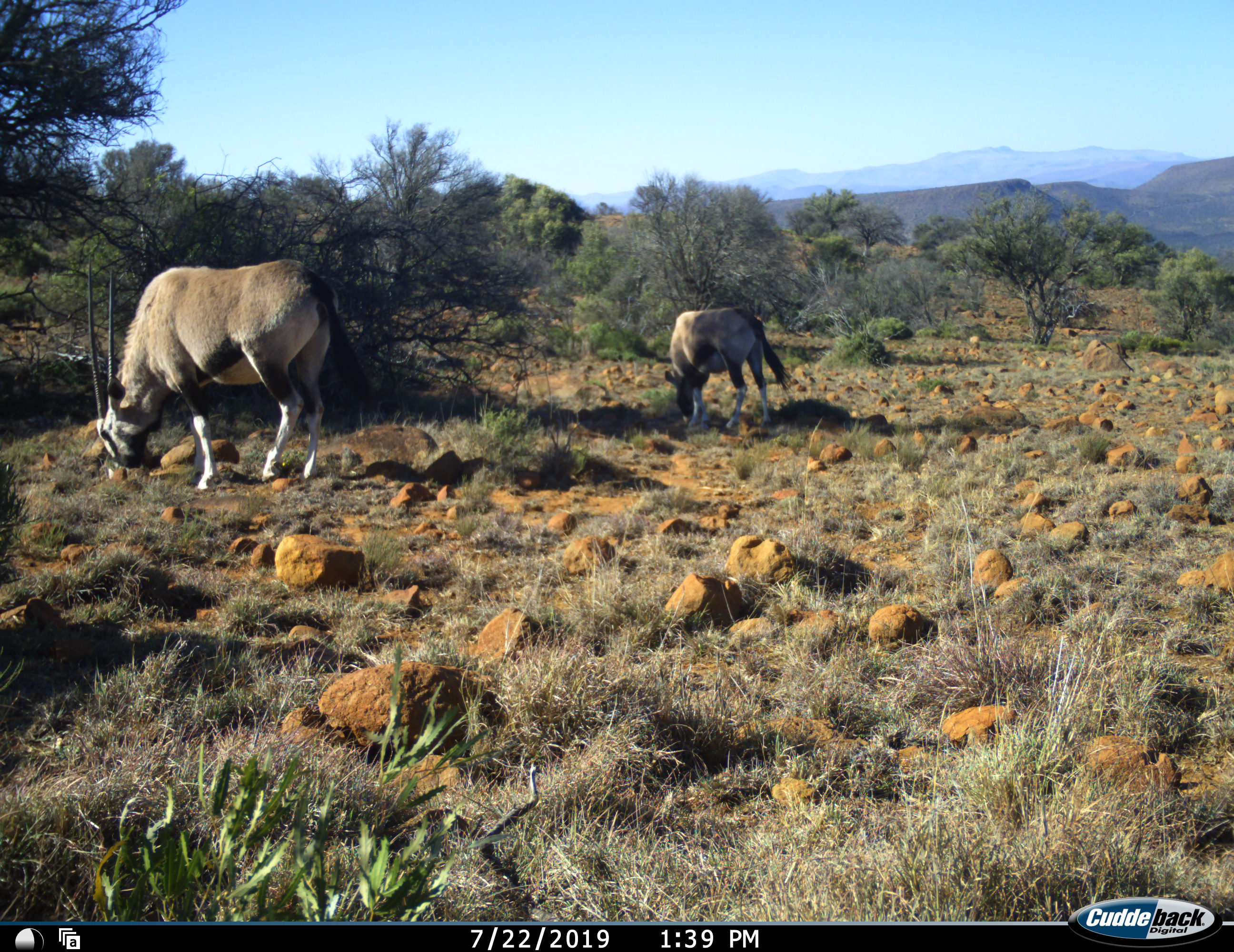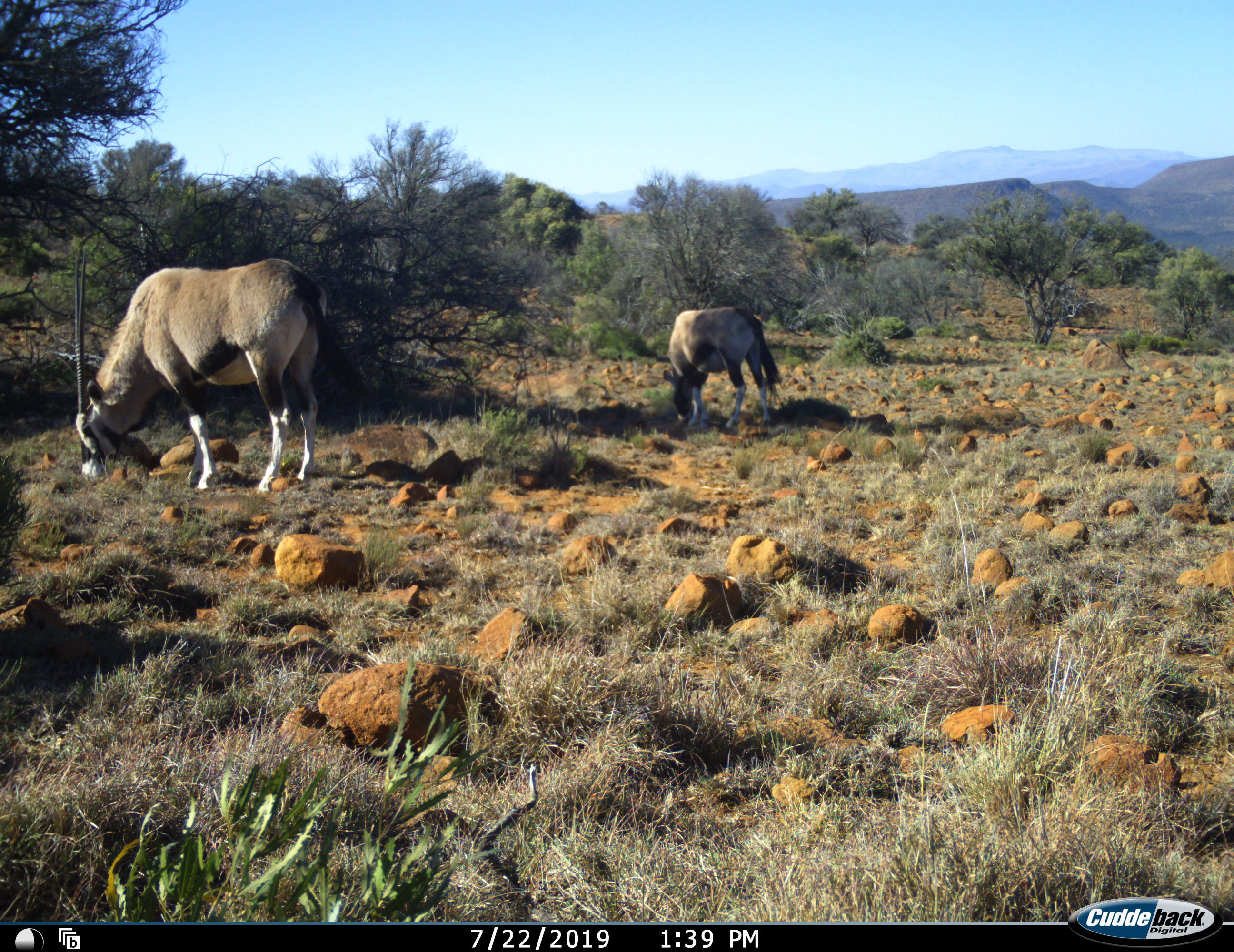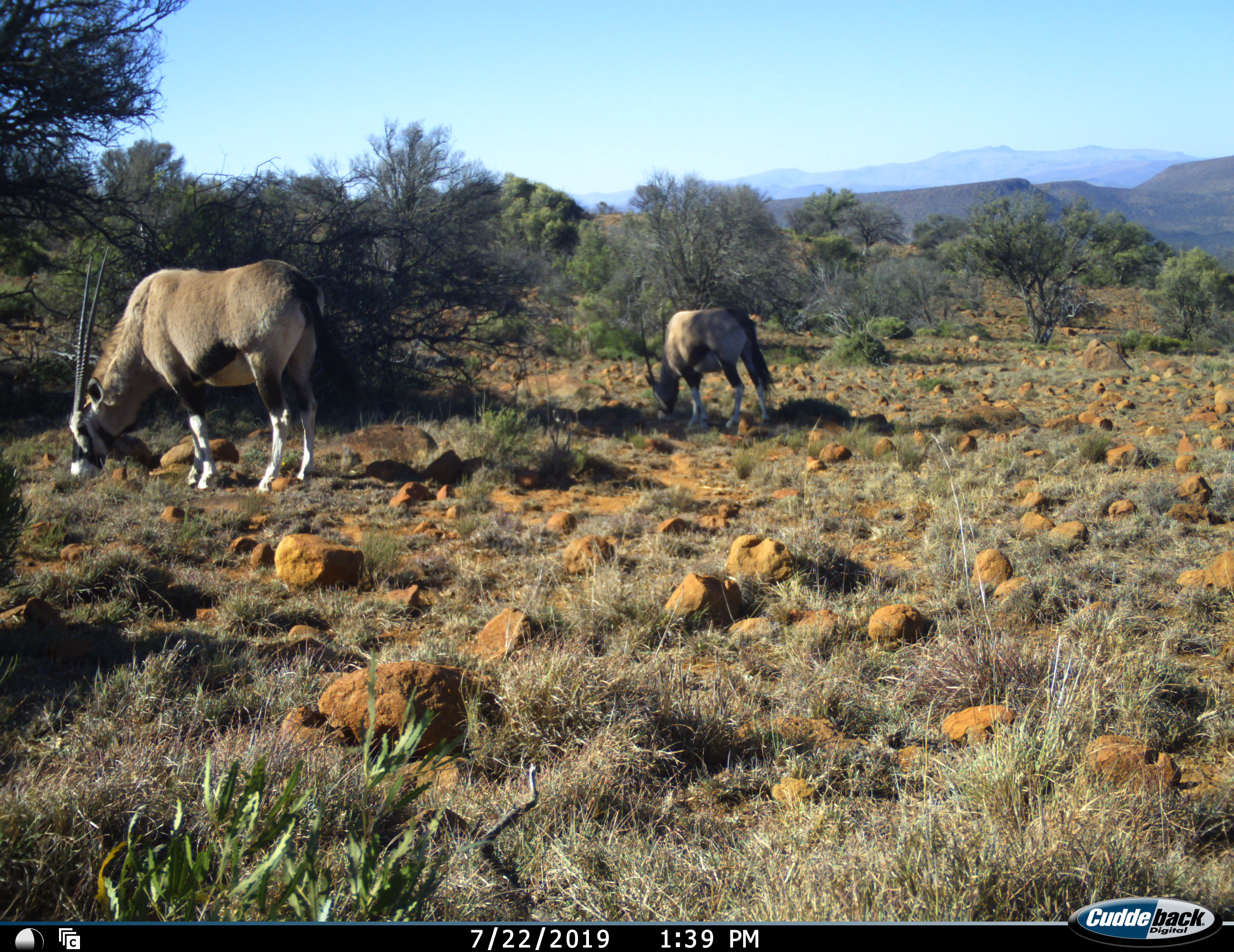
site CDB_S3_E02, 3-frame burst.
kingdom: Animalia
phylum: Chordata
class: Mammalia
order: Artiodactyla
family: Bovidae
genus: Oryx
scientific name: Oryx gazella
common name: gemsbok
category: oryx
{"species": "oryx (gemsbok) (Oryx gazella)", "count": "2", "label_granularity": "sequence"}